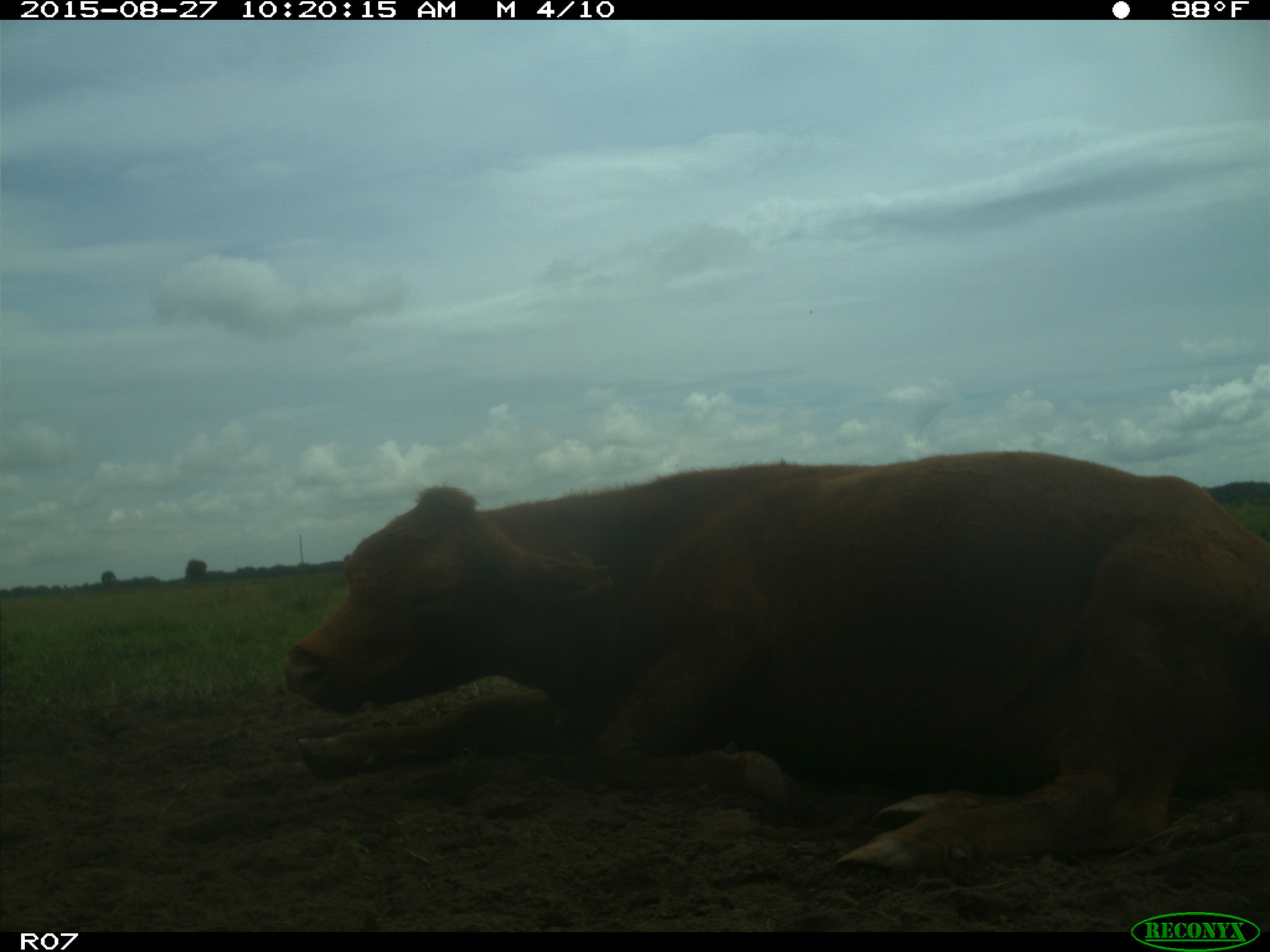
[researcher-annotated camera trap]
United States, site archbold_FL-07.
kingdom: Animalia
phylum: Chordata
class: Mammalia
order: Artiodactyla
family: Bovidae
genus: Bos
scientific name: Bos taurus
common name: domestic cow